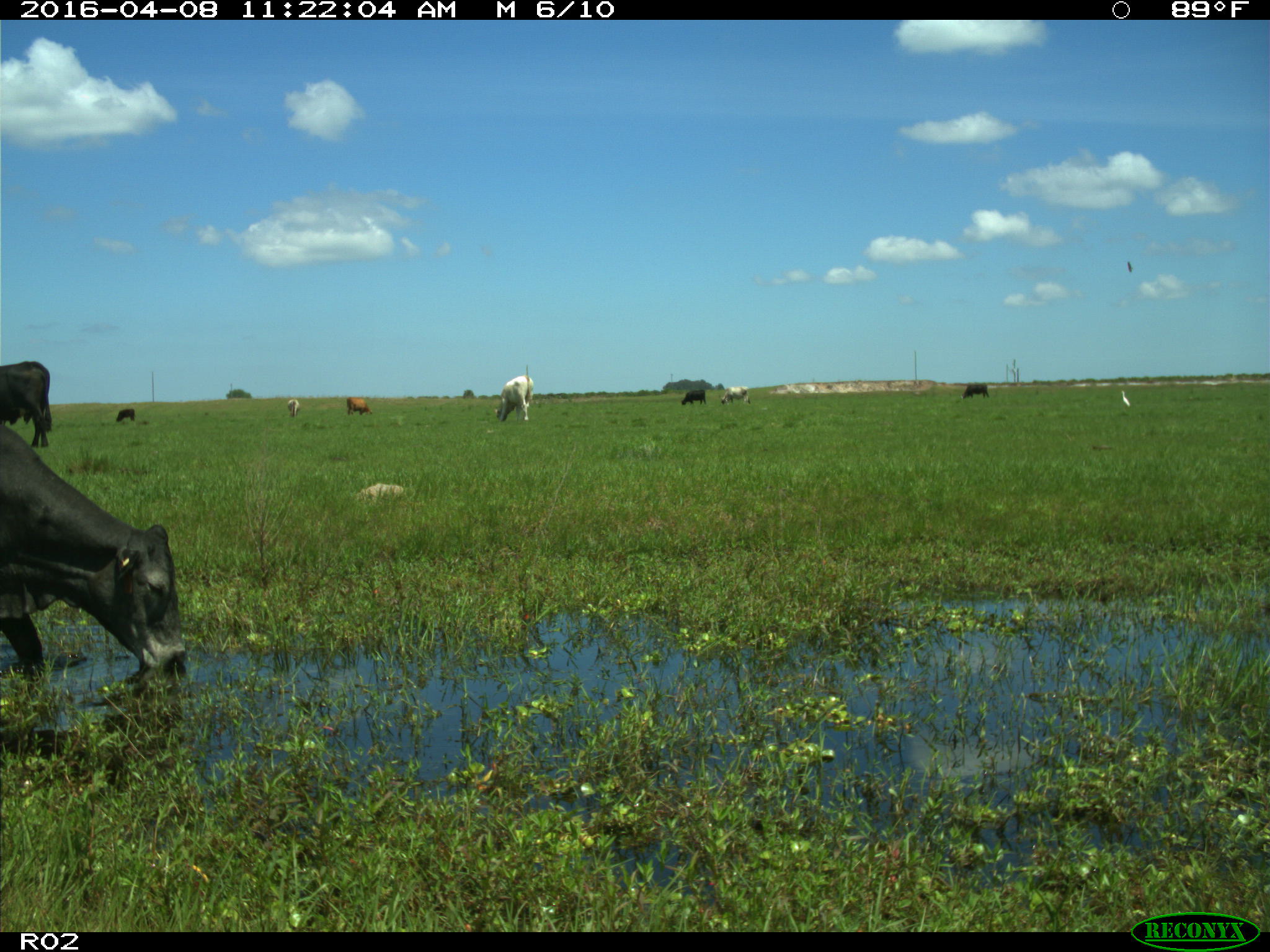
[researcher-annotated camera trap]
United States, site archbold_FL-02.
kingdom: Animalia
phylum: Chordata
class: Mammalia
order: Artiodactyla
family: Bovidae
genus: Bos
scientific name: Bos taurus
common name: domestic cow